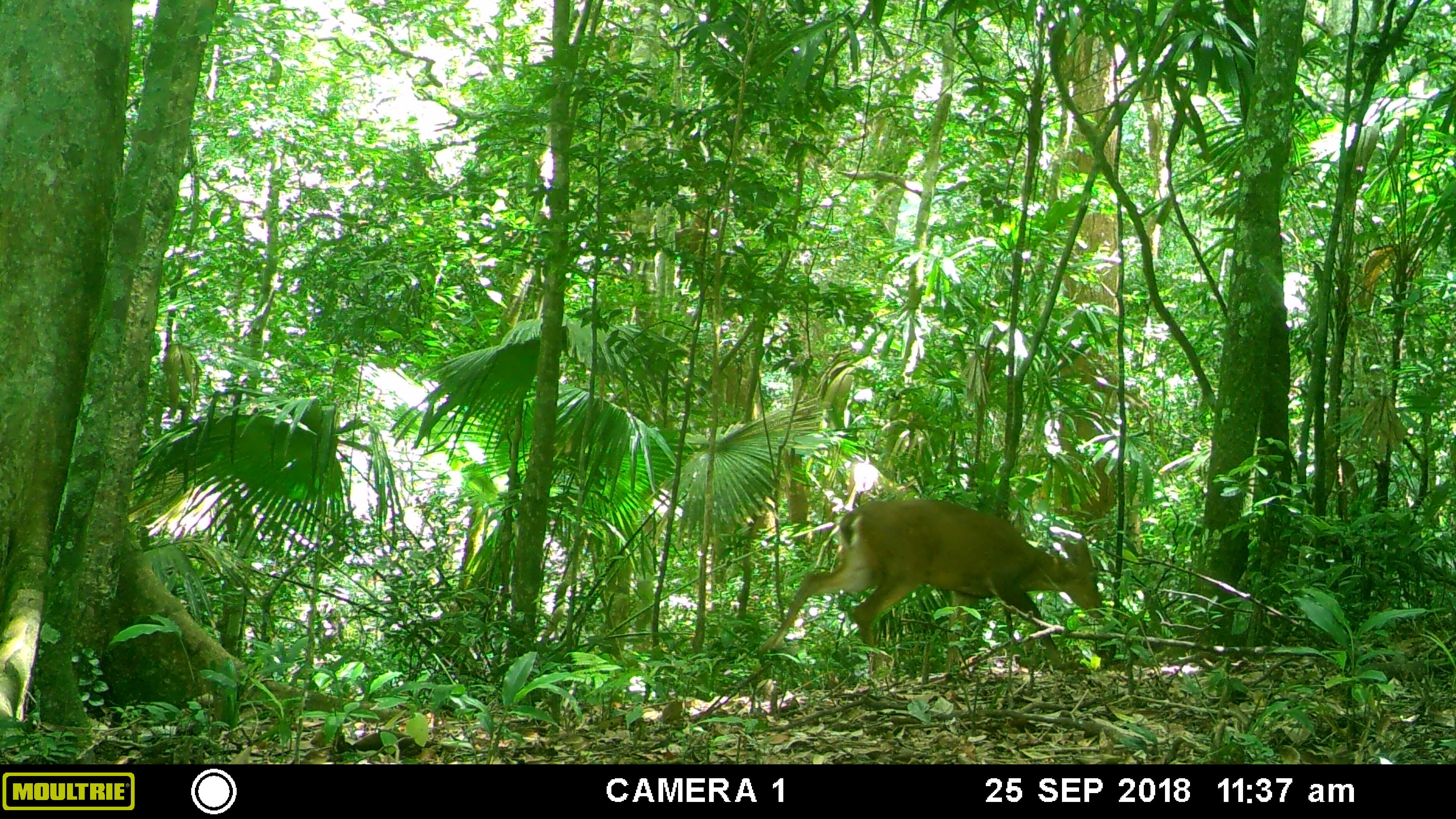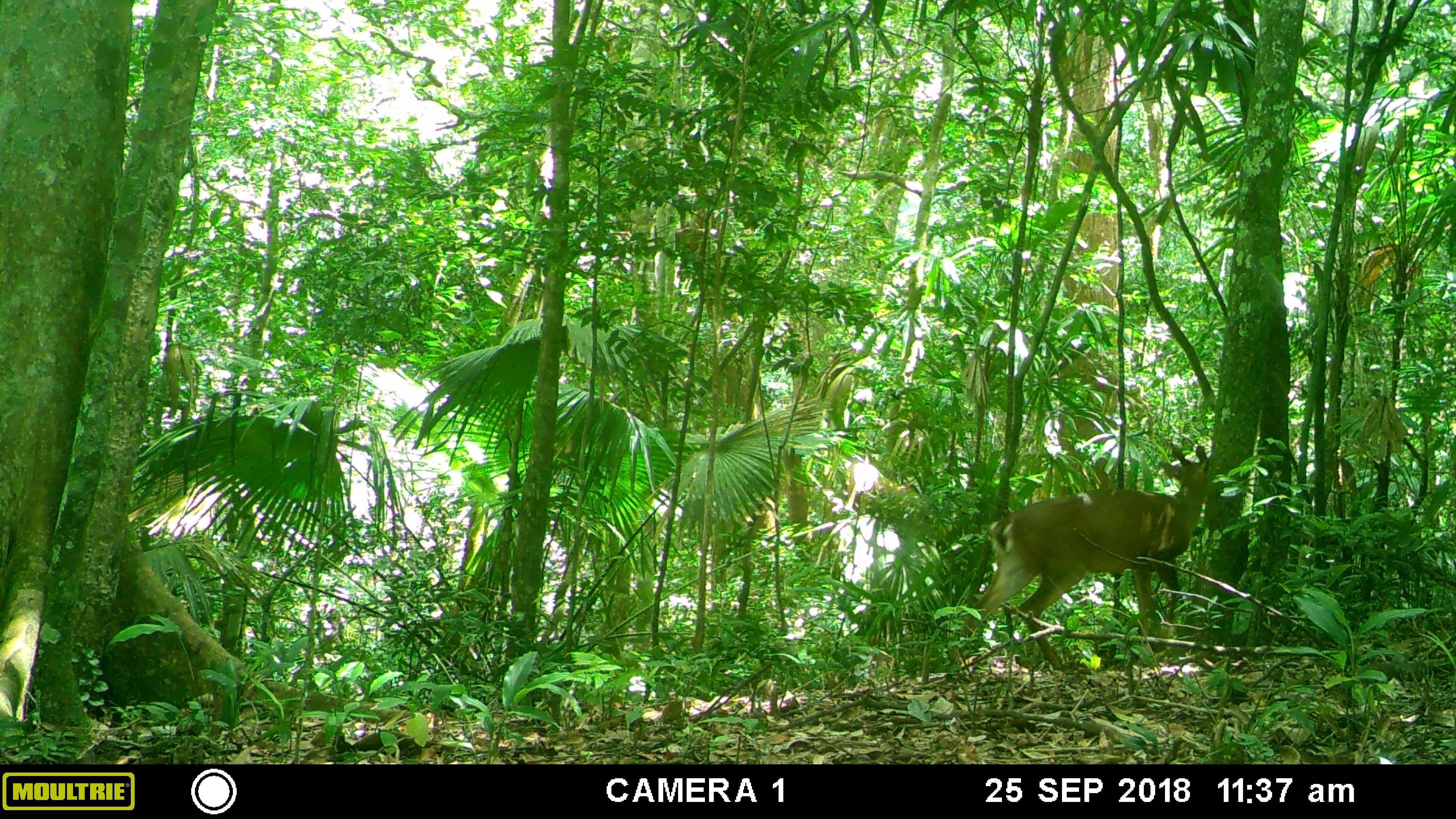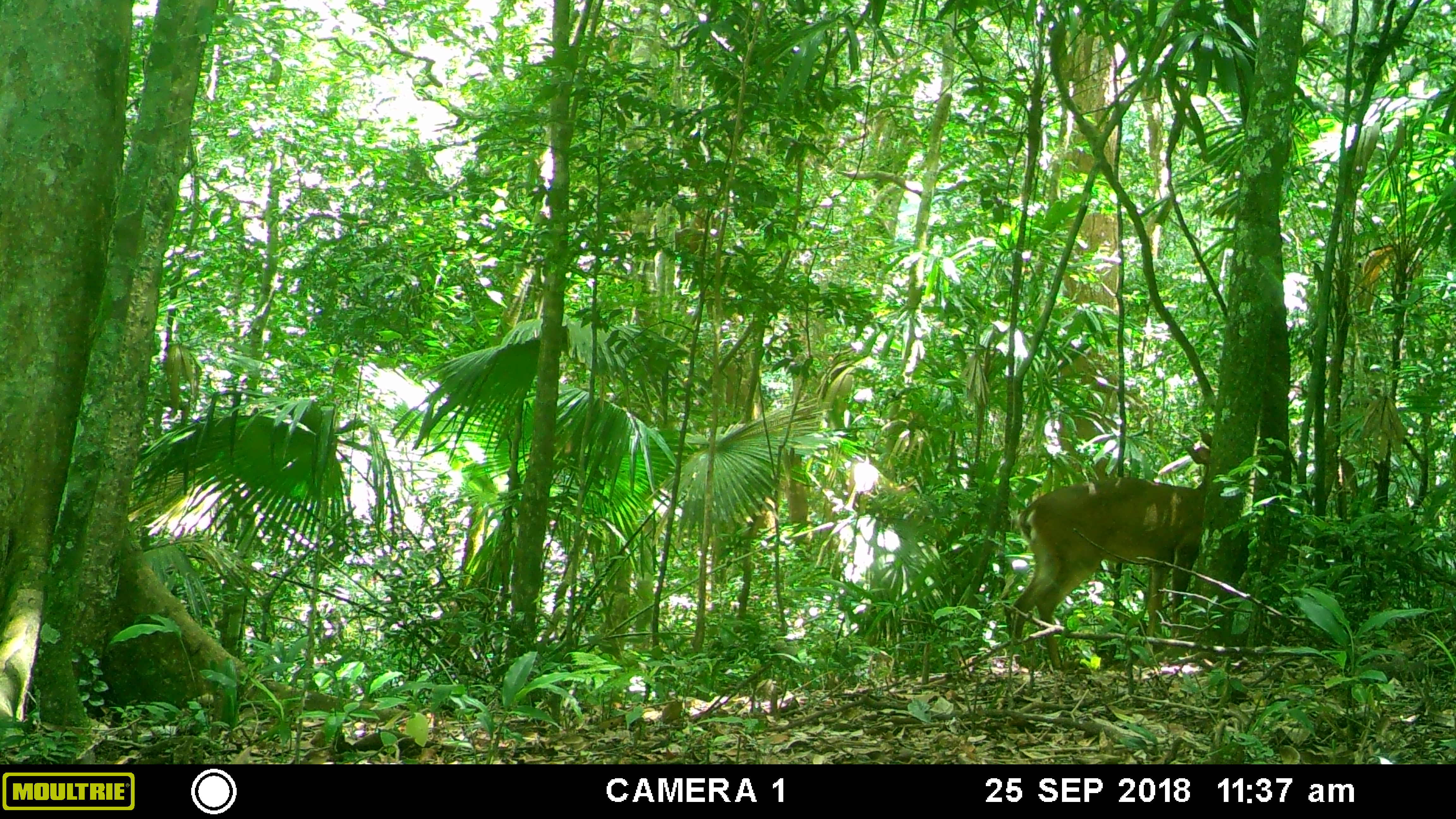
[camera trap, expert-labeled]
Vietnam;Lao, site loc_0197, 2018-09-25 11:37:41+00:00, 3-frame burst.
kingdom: Animalia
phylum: Chordata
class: Mammalia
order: Artiodactyla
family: Cervidae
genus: Muntiacus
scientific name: Muntiacus vuquangensis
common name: large-antlered muntjac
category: large antlered muntjac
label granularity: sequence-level